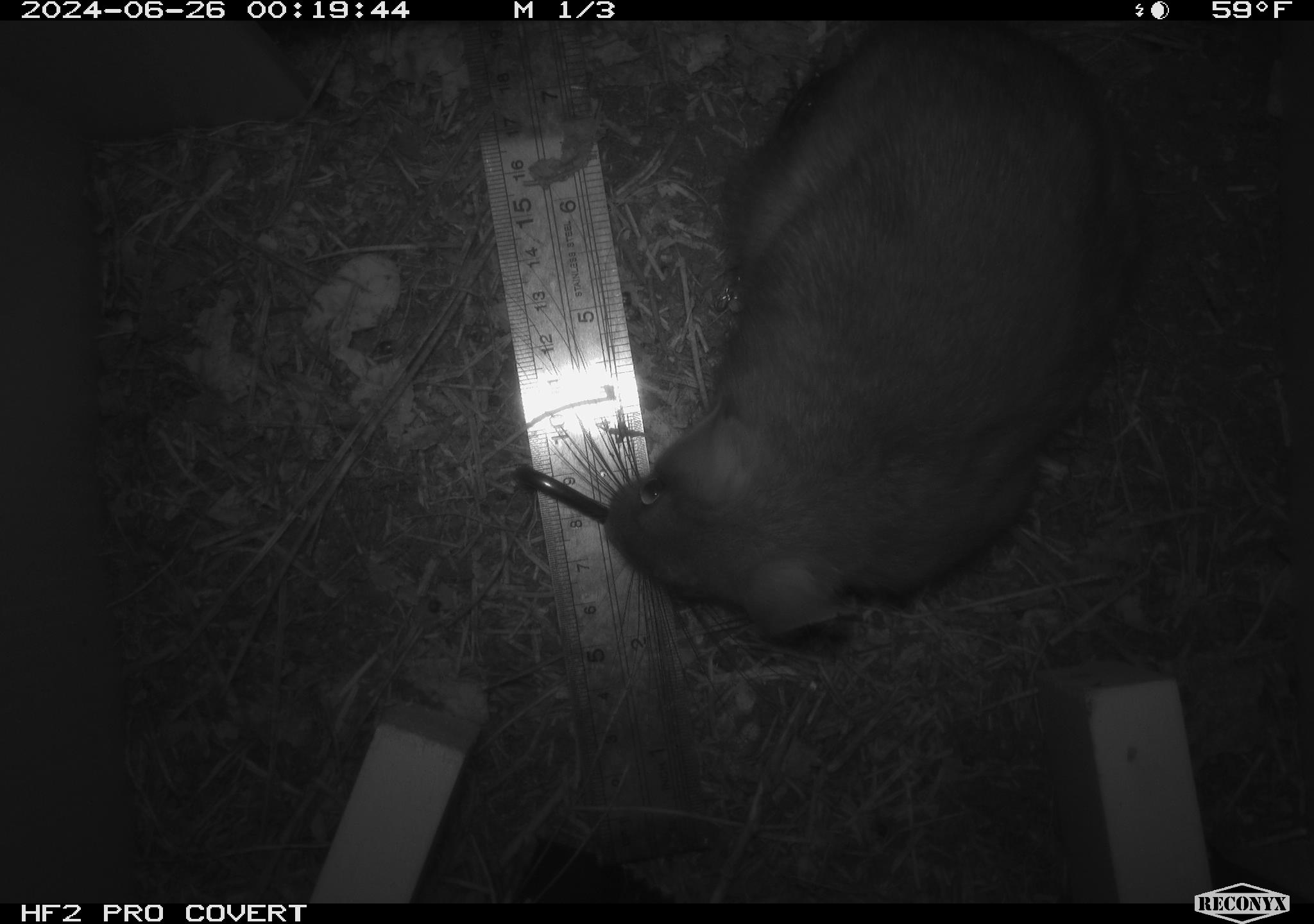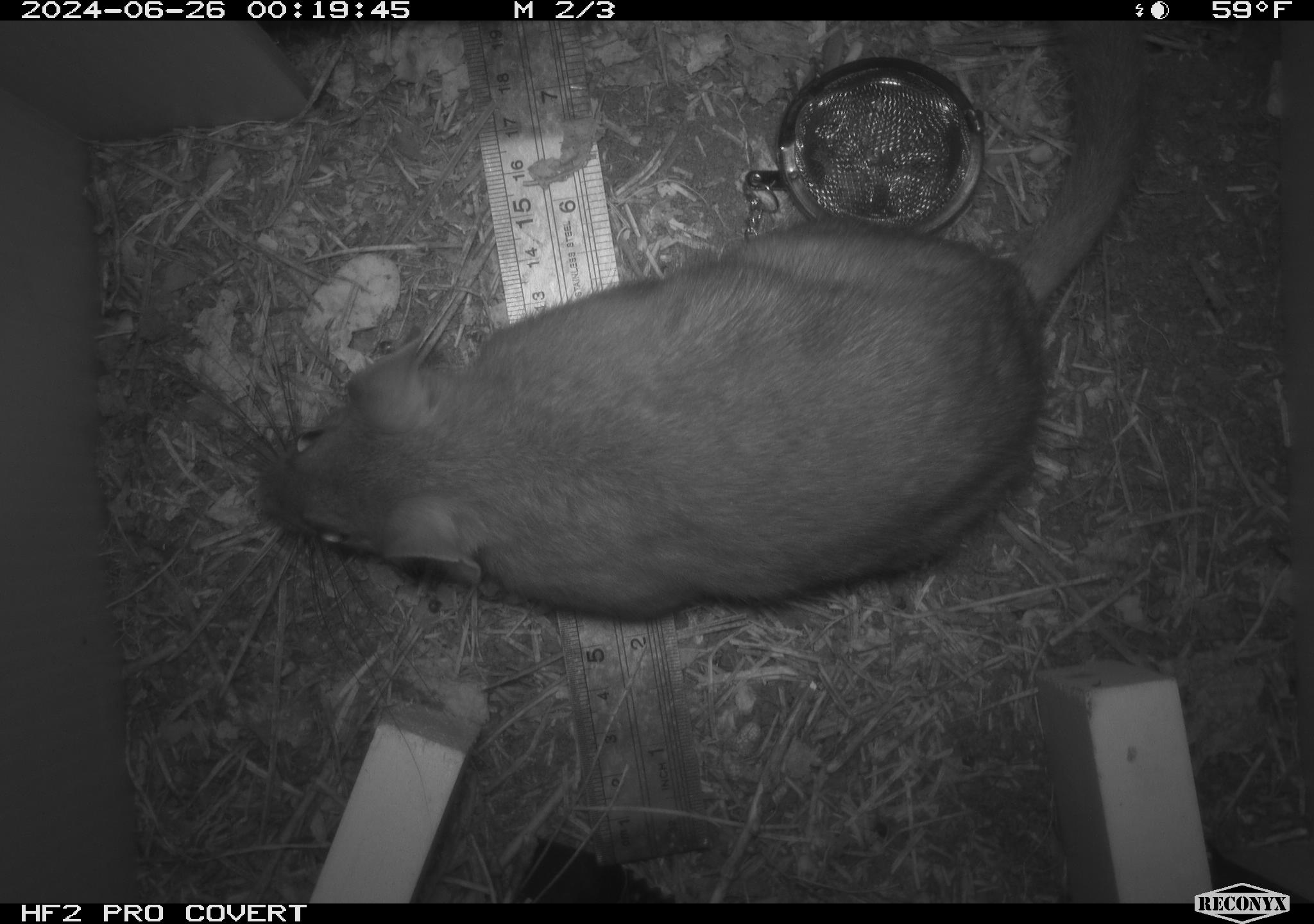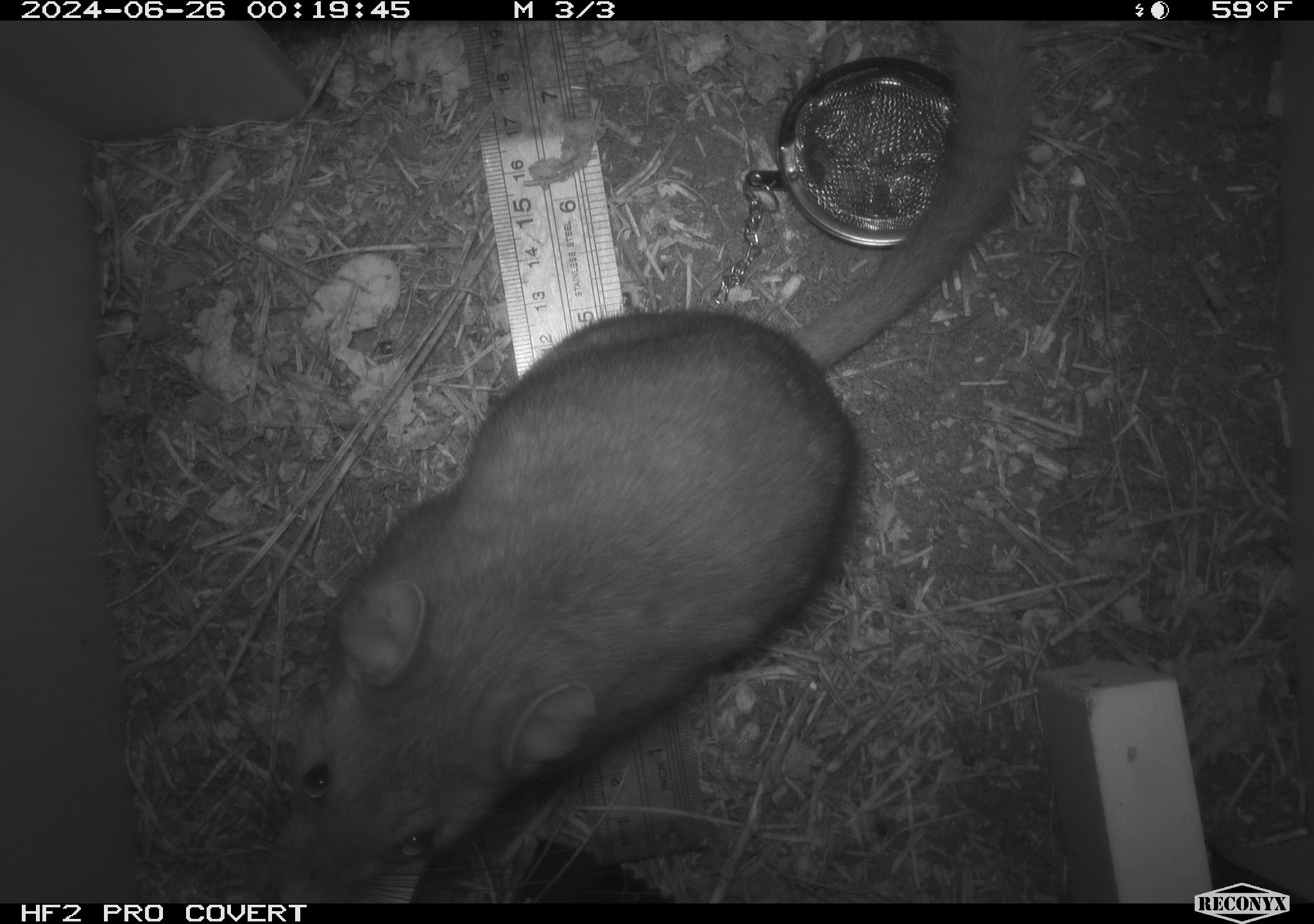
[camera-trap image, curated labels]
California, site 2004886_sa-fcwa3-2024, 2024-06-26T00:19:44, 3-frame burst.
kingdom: Animalia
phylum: Chordata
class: Mammalia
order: Rodentia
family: Cricetidae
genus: Neotoma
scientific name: Neotoma cinerea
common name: bushy-tailed woodrat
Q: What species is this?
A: Bushy-tailed woodrat (Neotoma cinerea).